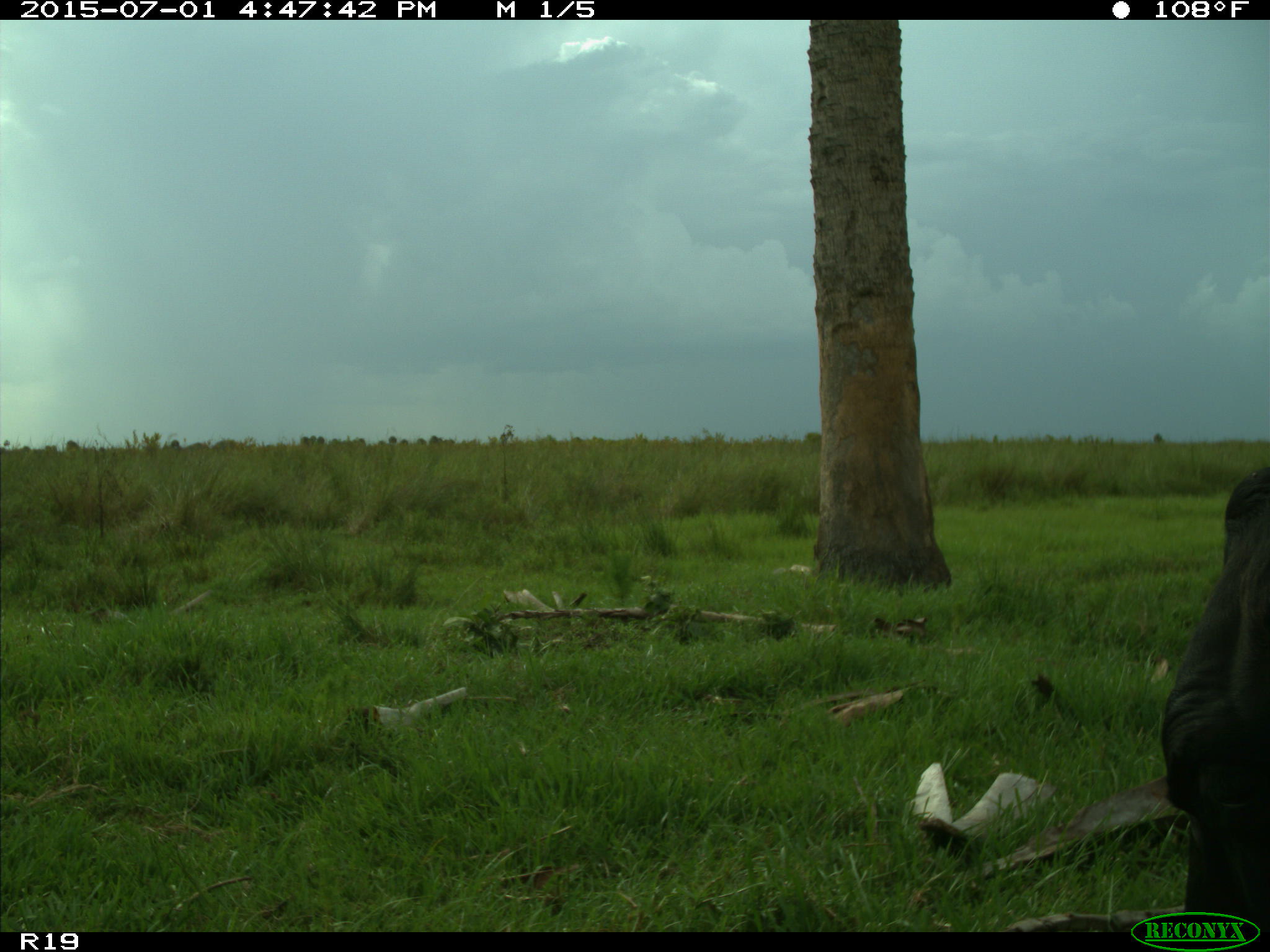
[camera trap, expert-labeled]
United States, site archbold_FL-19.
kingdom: Animalia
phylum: Chordata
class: Mammalia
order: Artiodactyla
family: Bovidae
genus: Bos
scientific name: Bos taurus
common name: domestic cow